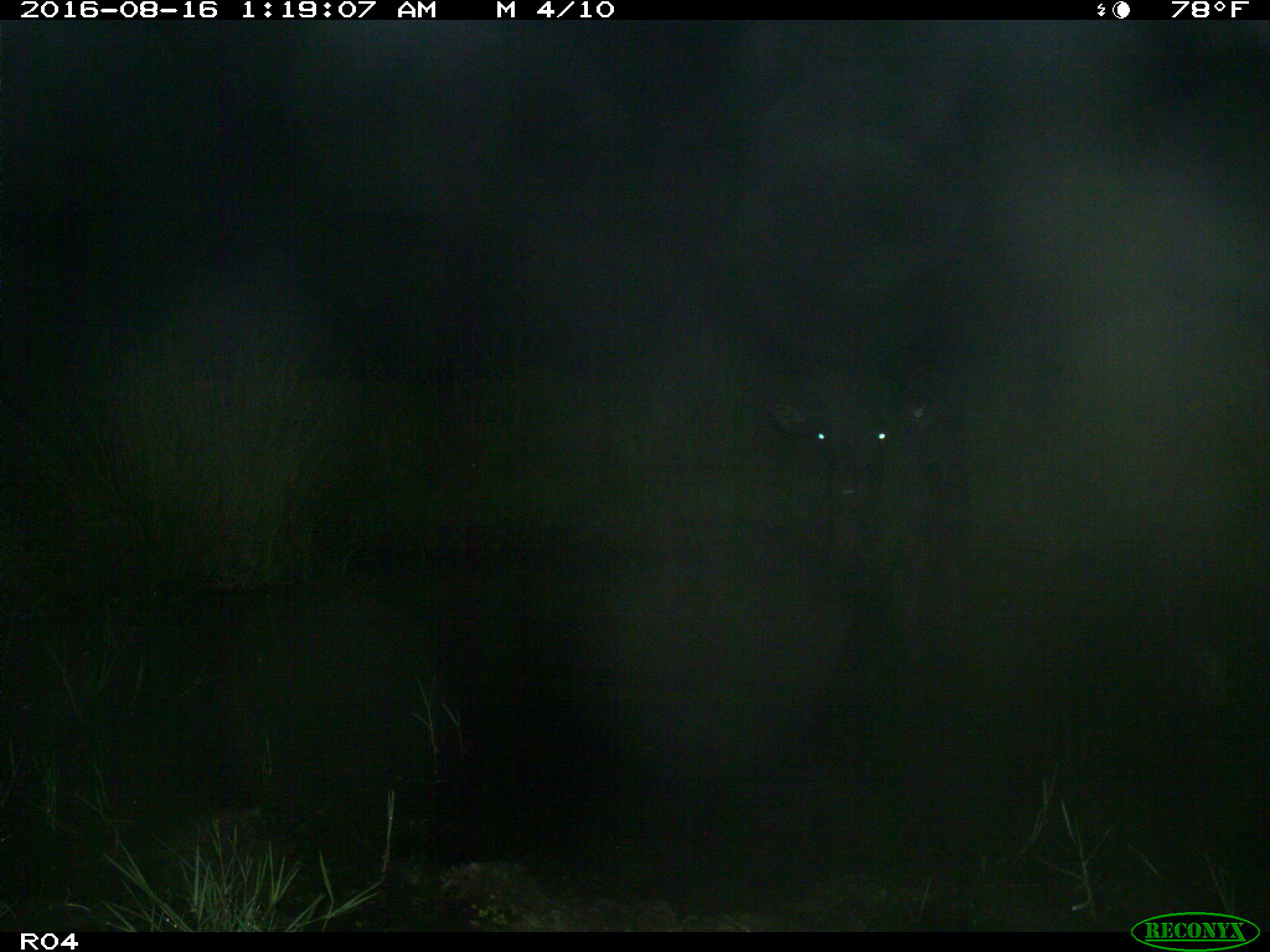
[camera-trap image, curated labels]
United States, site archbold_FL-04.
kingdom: Animalia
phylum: Chordata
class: Mammalia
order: Artiodactyla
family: Bovidae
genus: Bos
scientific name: Bos taurus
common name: domestic cow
Bos taurus (domestic cow).